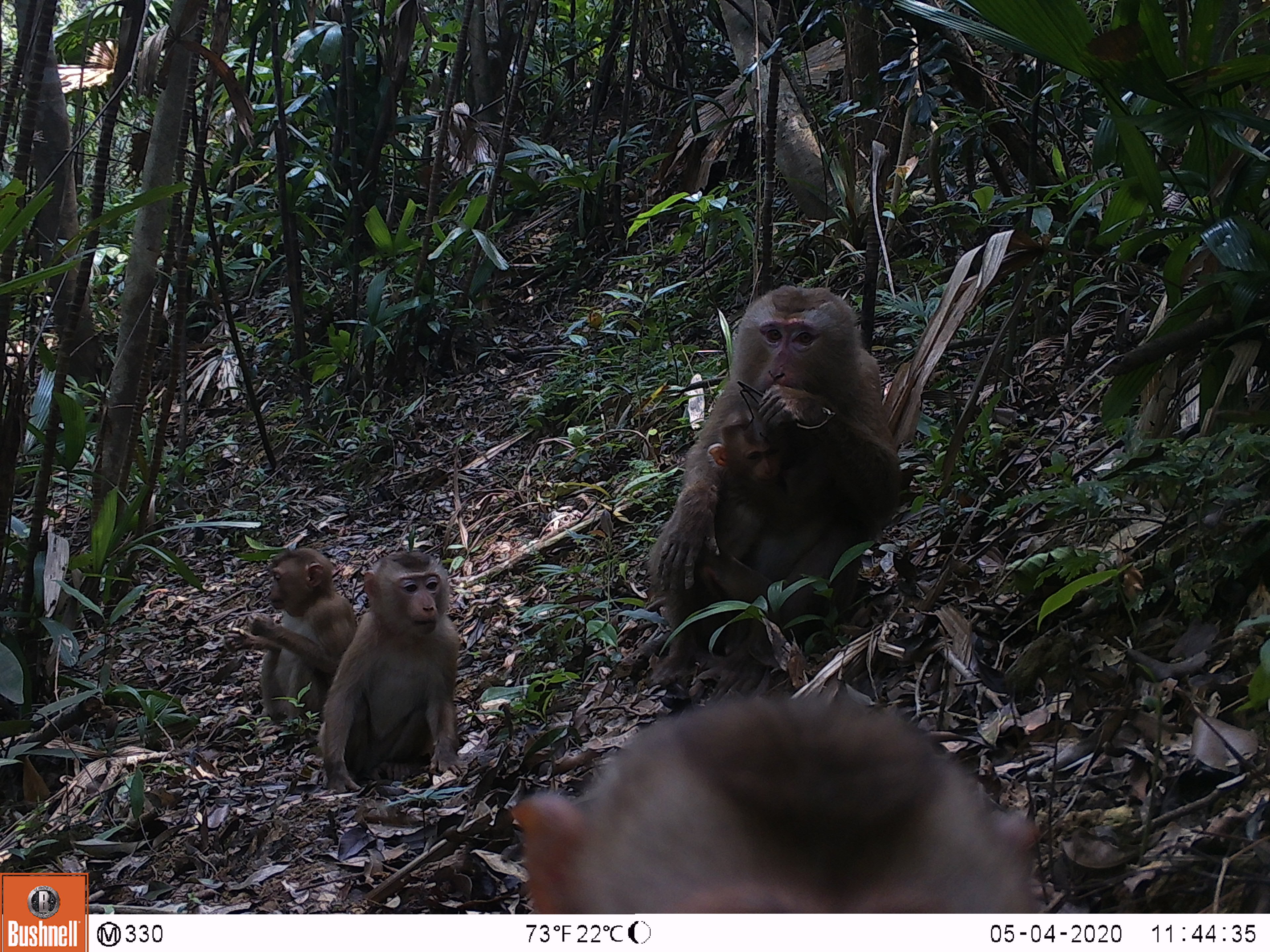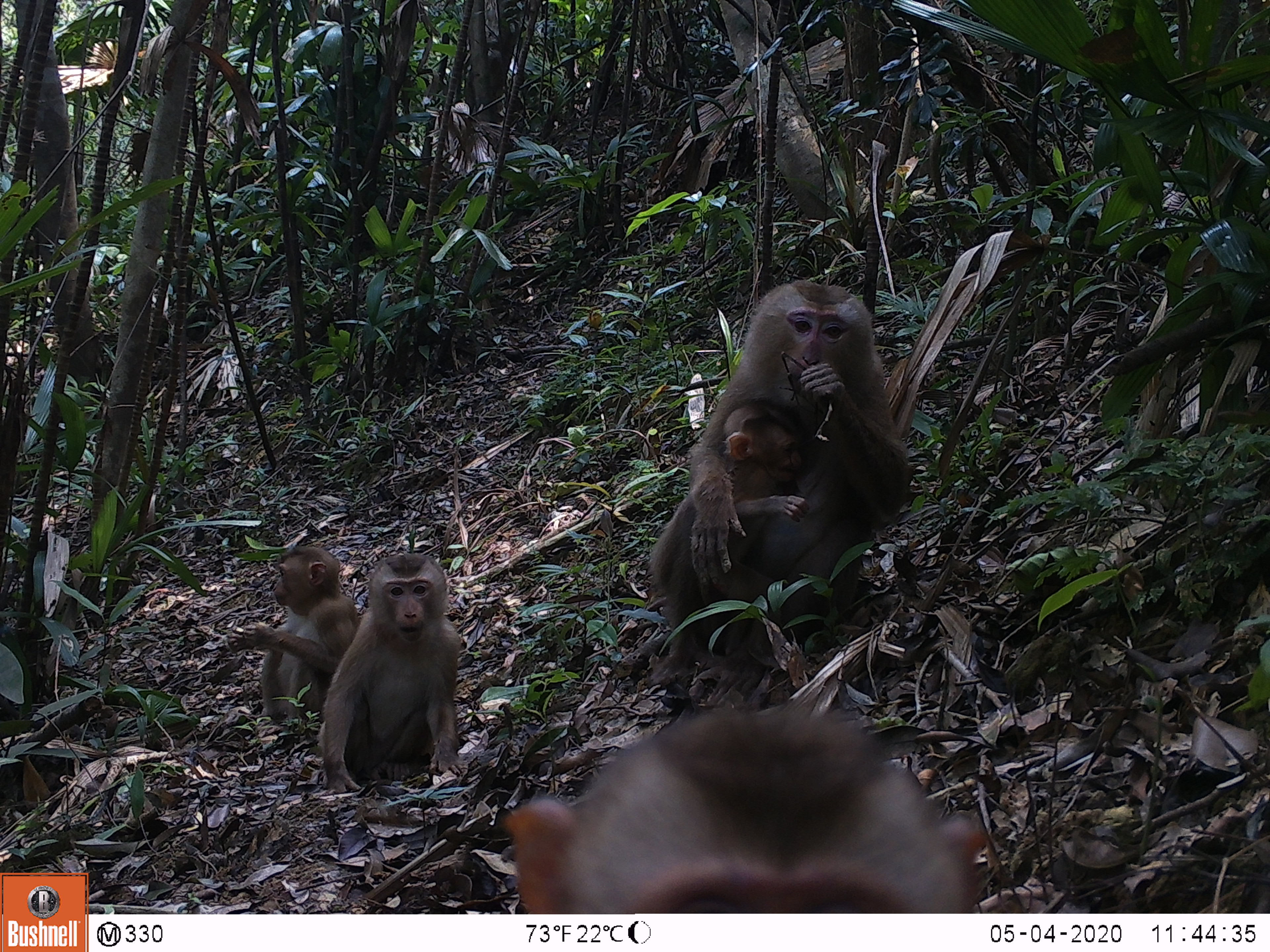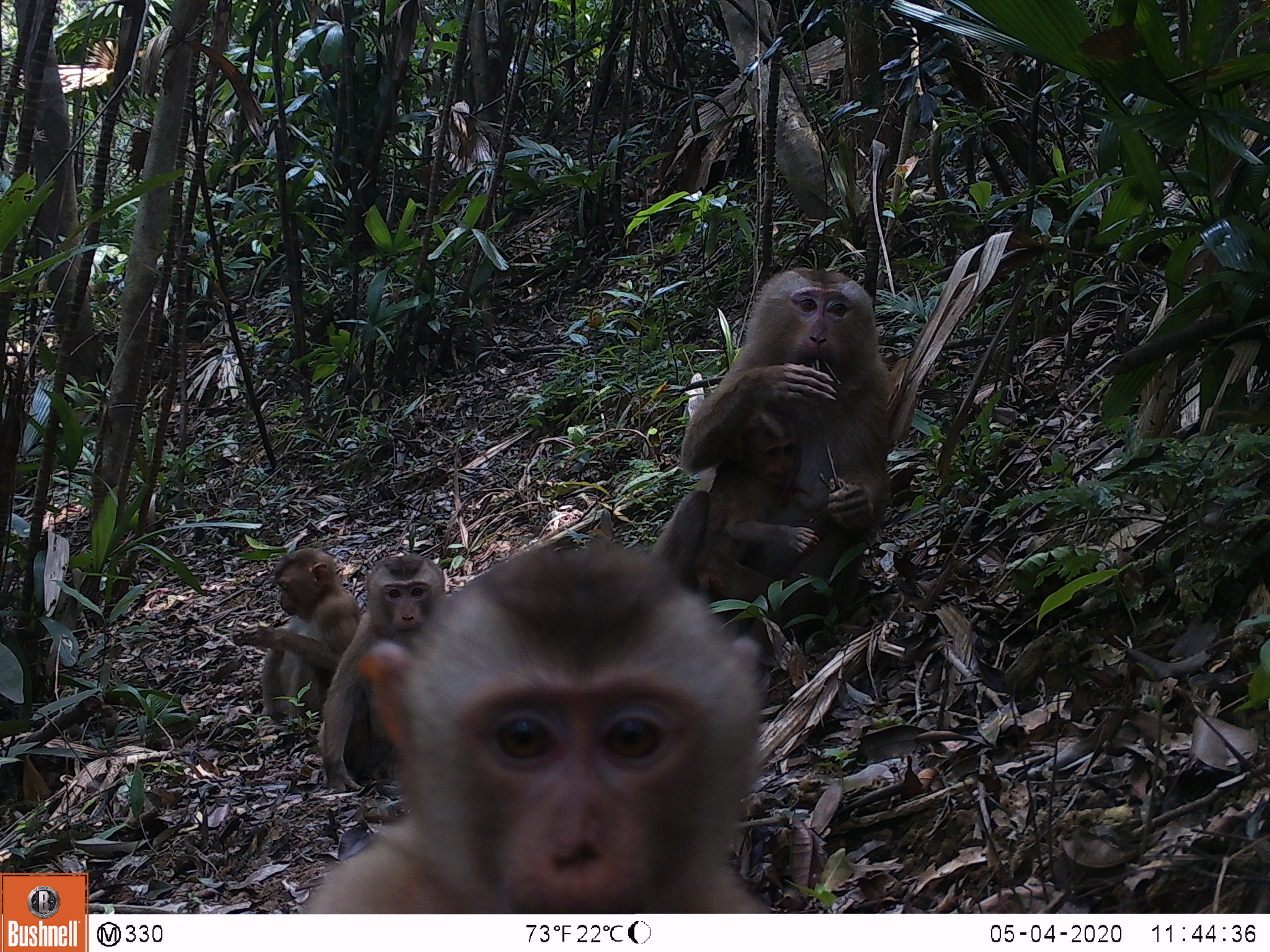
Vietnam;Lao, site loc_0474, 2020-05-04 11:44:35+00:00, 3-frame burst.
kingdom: Animalia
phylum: Chordata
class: Mammalia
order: Primates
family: Cercopithecidae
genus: Macaca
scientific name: Macaca nemestrina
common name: pig-tailed macaque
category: pig tailed macaque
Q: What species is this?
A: Pig tailed macaque (pig-tailed macaque) (Macaca nemestrina).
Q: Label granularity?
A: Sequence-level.